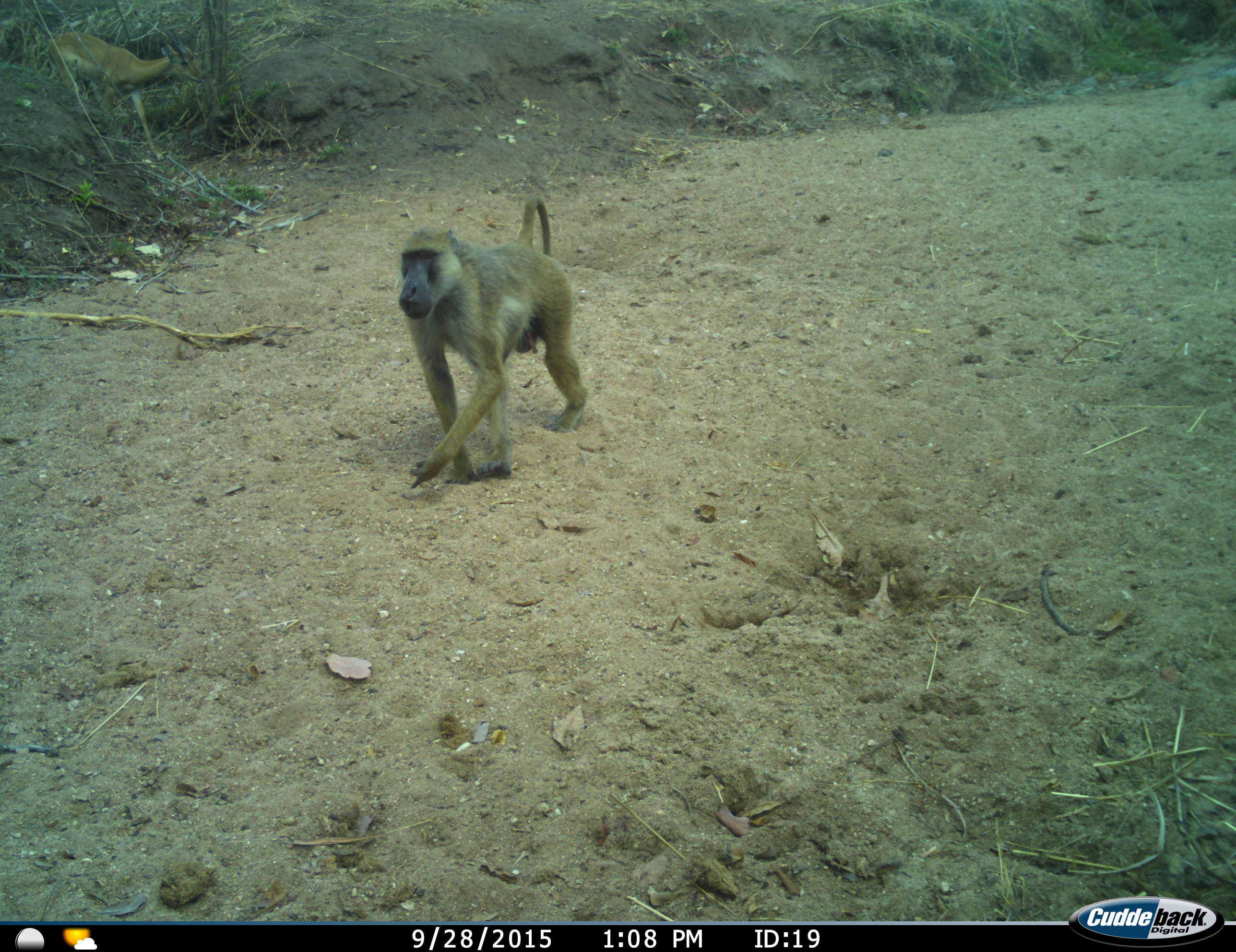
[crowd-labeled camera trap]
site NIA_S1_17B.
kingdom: Animalia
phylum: Chordata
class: Mammalia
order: Primates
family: Cercopithecidae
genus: Papio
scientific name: Papio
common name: baboon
Baboon (Papio), count 1. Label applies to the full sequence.